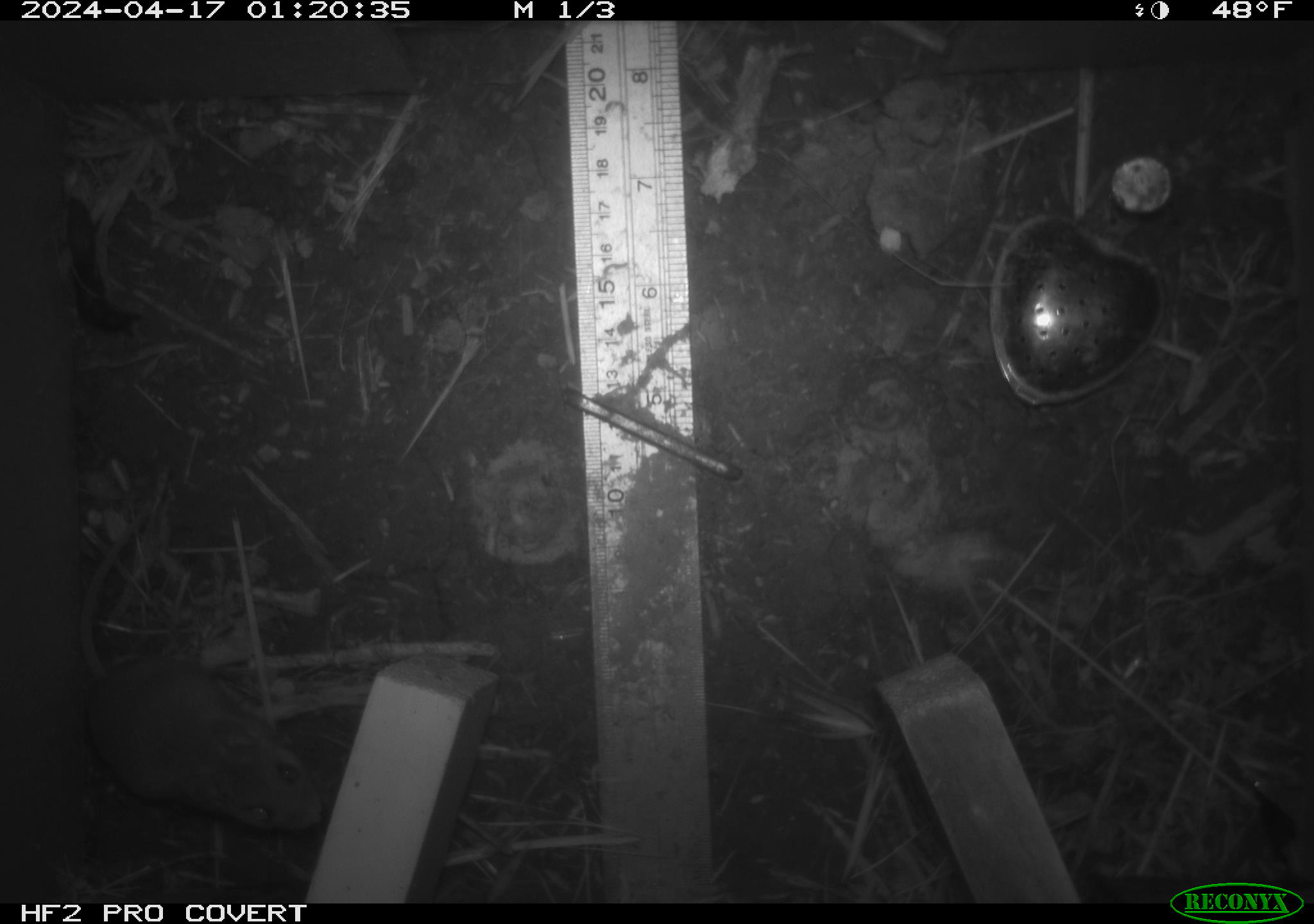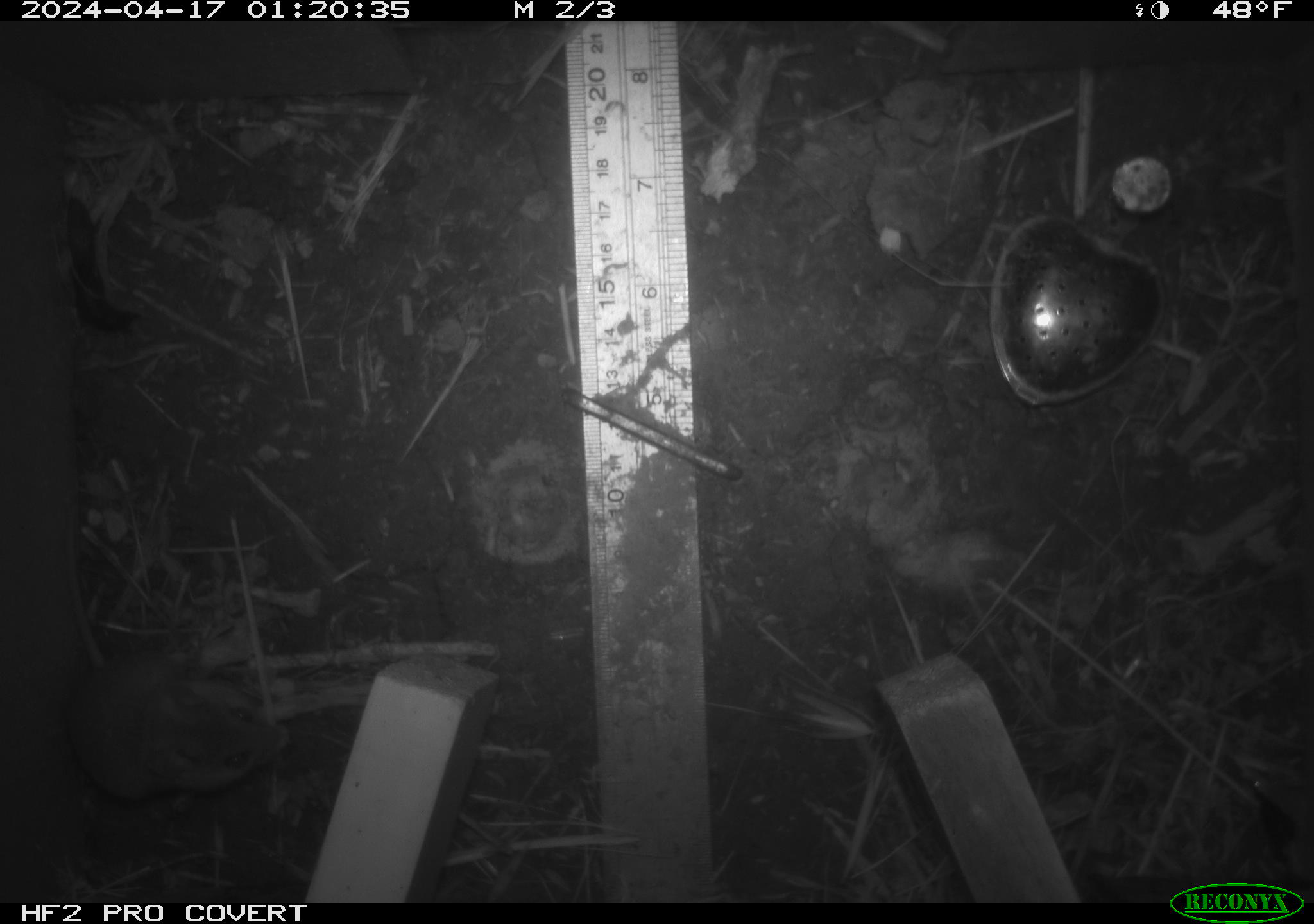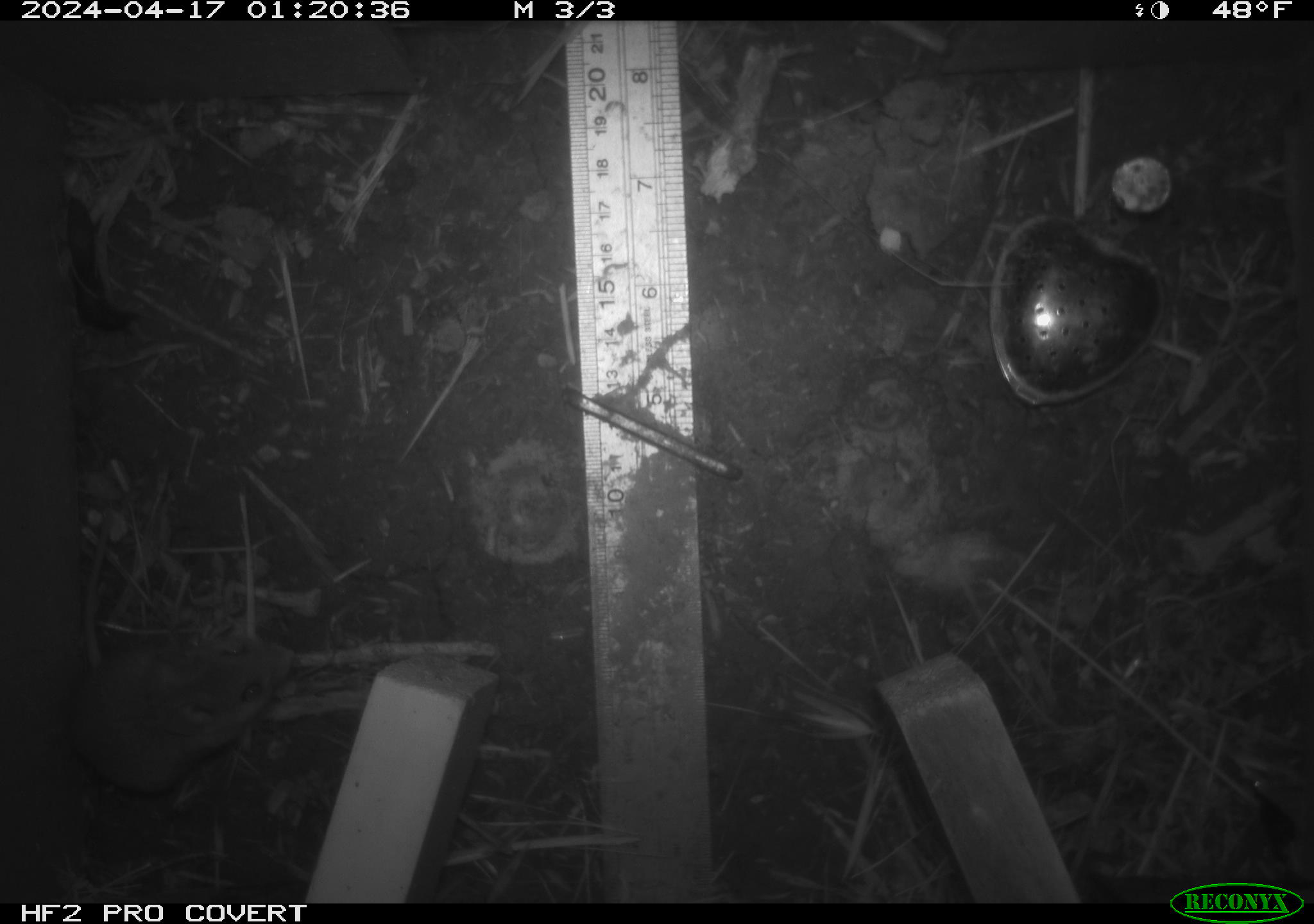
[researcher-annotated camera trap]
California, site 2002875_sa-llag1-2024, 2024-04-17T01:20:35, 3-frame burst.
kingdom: Animalia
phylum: Chordata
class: Mammalia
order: Rodentia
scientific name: Rodentia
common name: mouse species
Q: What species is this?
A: Mouse species (Rodentia).